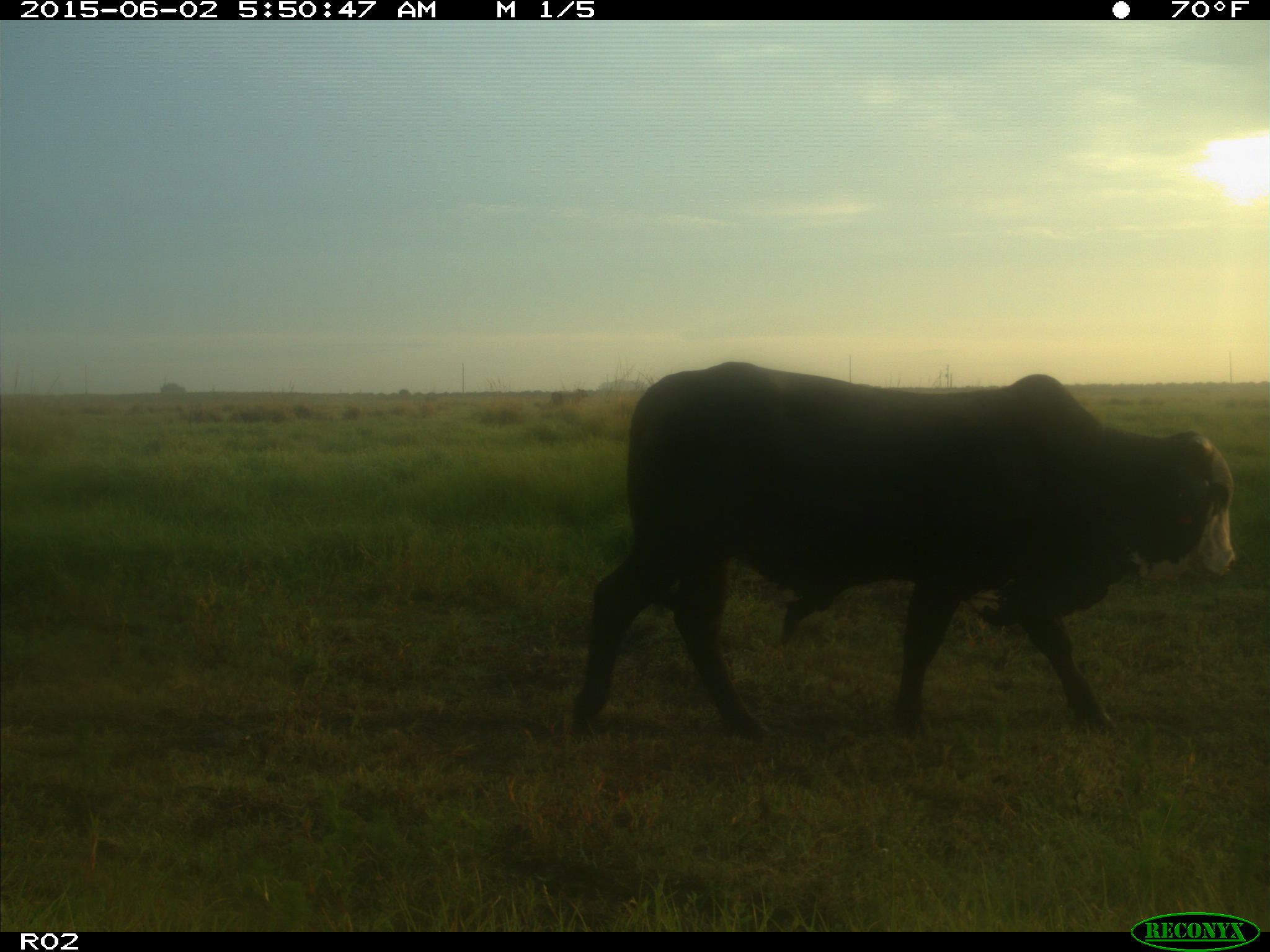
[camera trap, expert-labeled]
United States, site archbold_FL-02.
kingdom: Animalia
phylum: Chordata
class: Mammalia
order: Artiodactyla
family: Bovidae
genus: Bos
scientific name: Bos taurus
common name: domestic cow